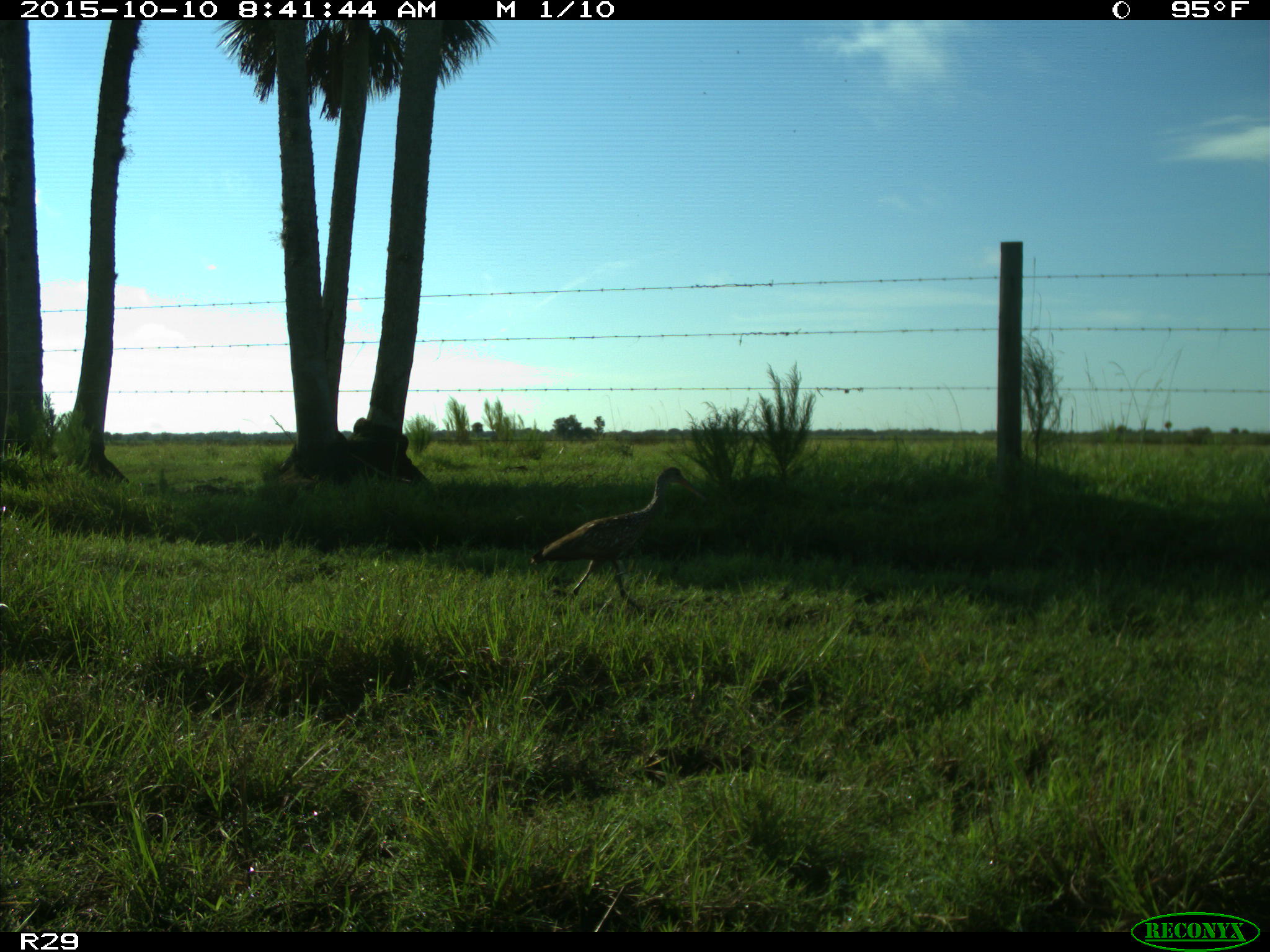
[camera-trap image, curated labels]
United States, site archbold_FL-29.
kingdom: Animalia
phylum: Chordata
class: Aves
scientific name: Aves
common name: birds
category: unidentified bird